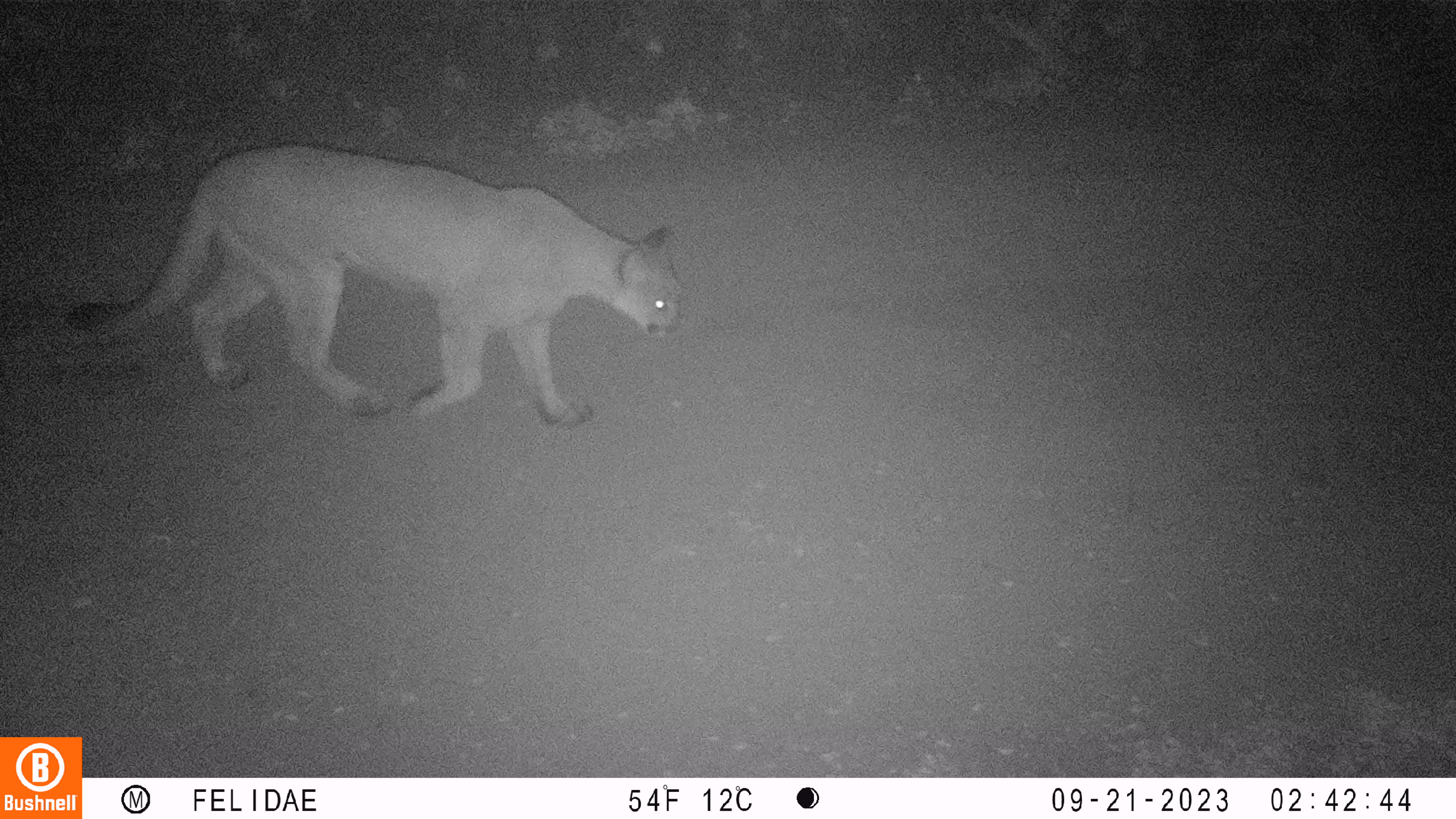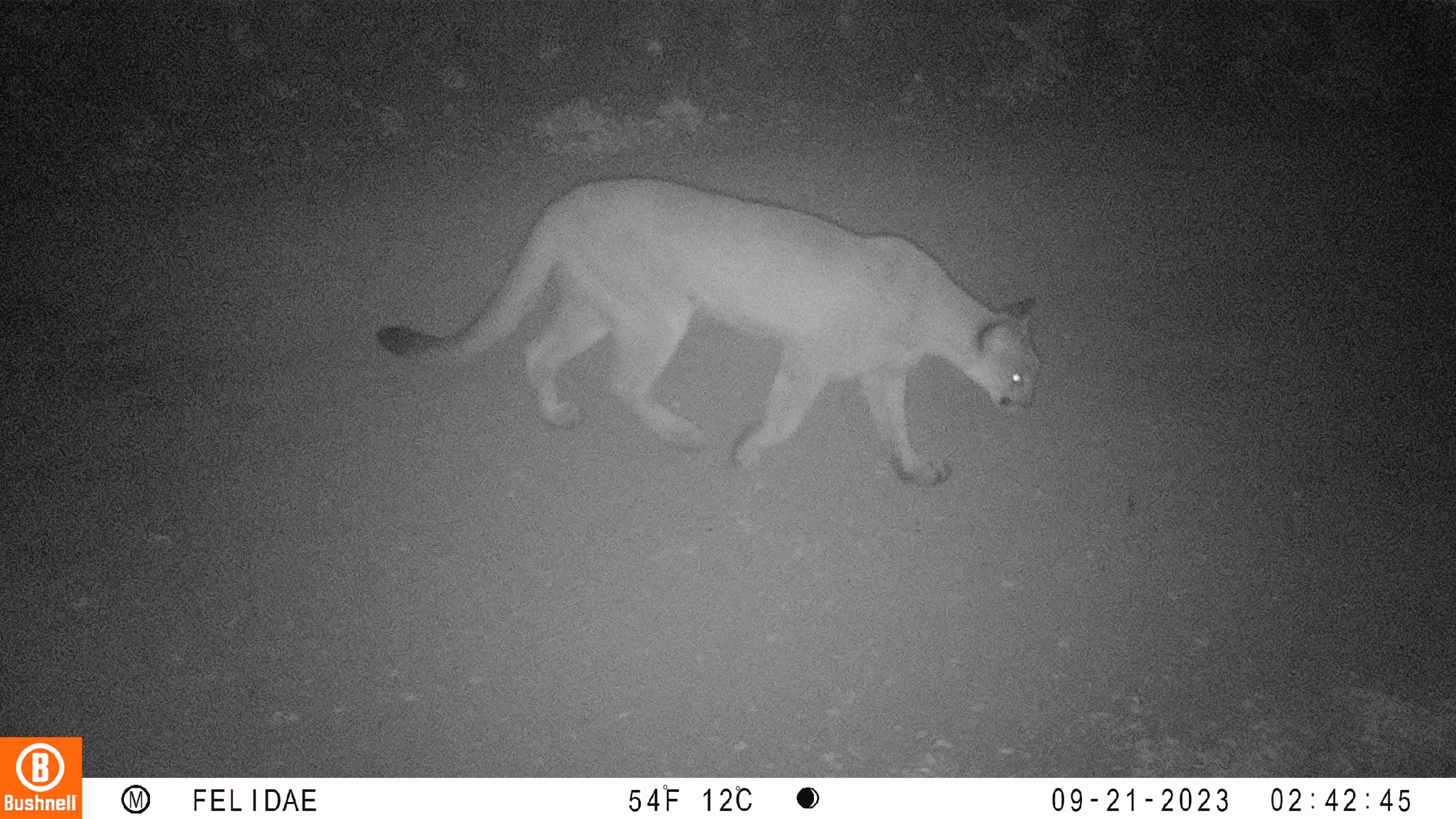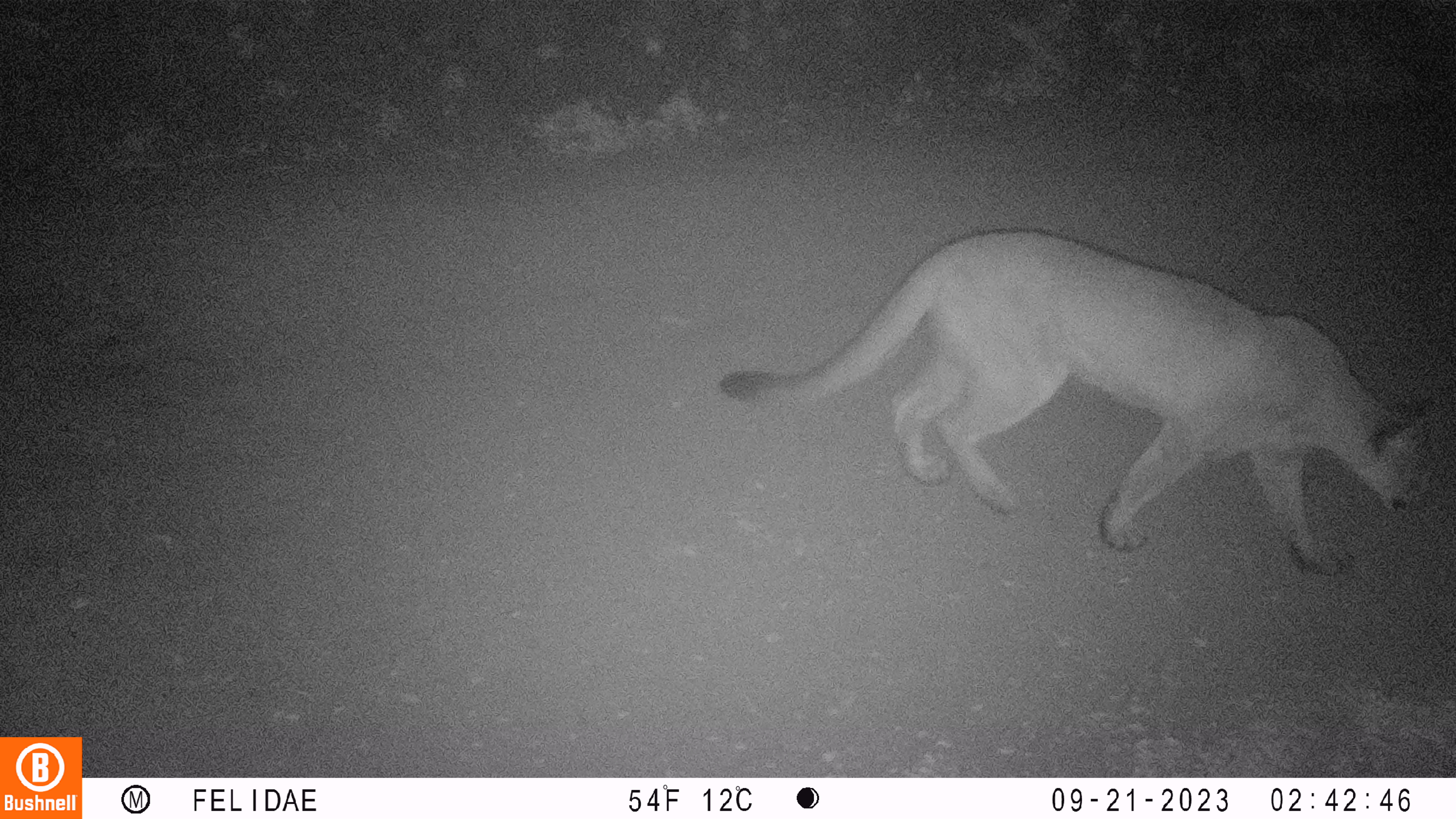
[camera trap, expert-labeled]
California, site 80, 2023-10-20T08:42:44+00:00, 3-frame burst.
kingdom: Animalia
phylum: Chordata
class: Mammalia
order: Carnivora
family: Felidae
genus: Puma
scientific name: Puma concolor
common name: puma